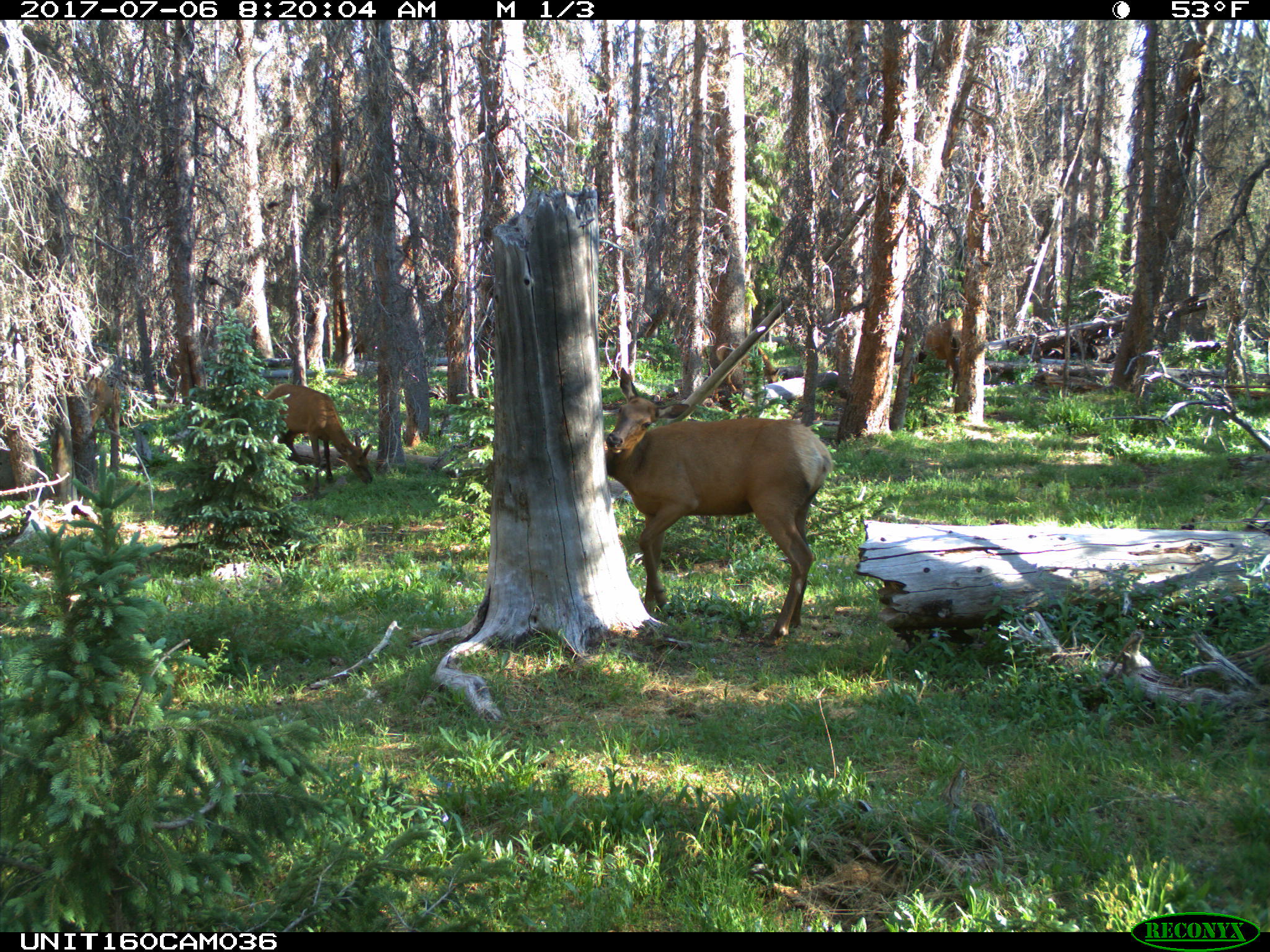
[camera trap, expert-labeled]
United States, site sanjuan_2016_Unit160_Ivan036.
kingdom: Animalia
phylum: Chordata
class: Mammalia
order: Artiodactyla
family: Cervidae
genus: Cervus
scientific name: Cervus elaphus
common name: red deer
Cervus elaphus (red deer).